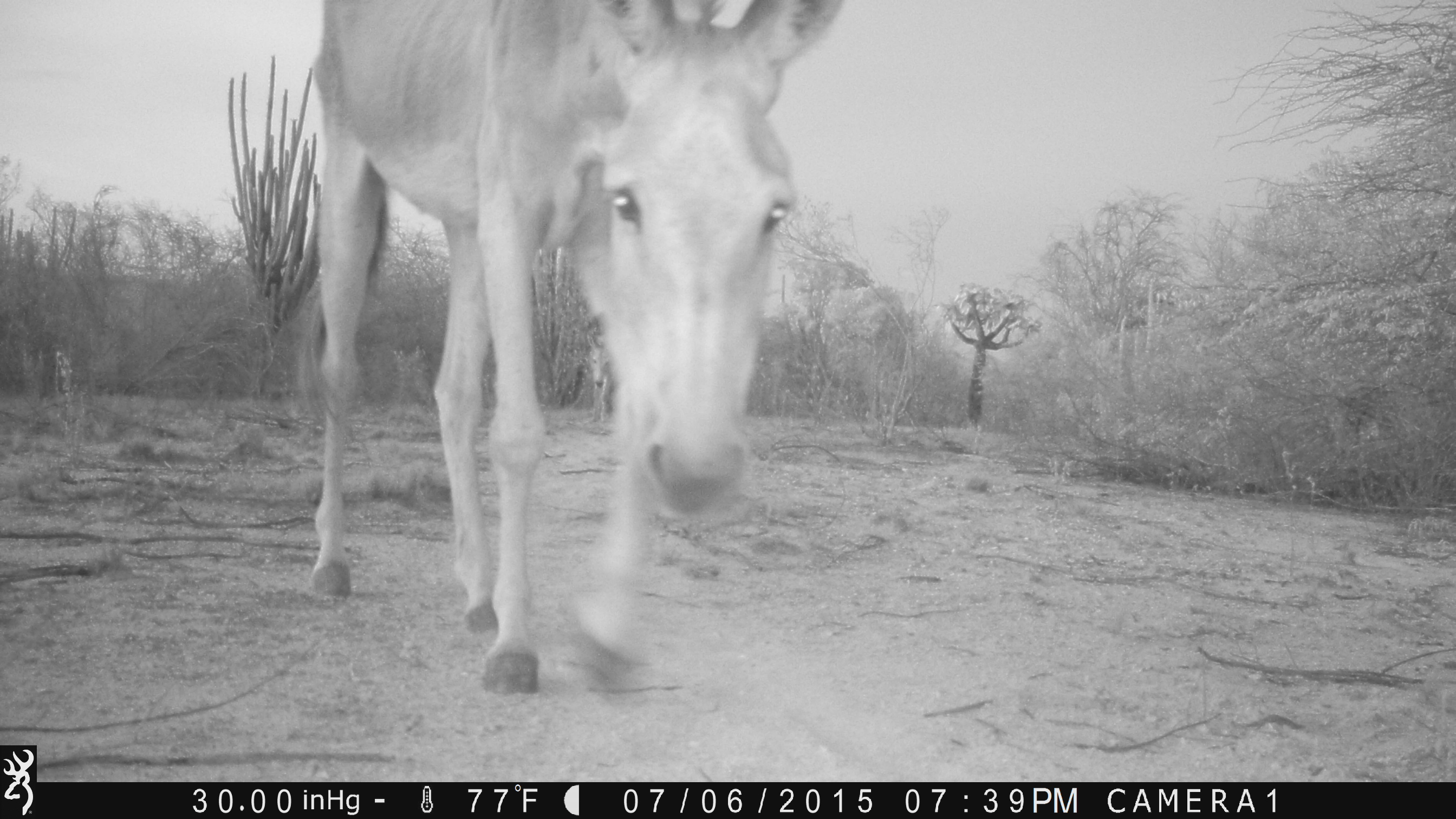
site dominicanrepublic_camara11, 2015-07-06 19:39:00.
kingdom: Animalia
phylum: Chordata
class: Mammalia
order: Perissodactyla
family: Equidae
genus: Equus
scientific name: Equus asinus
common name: donkey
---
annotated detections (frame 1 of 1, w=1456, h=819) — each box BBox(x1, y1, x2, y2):
donkey: BBox(288, 0, 849, 700)